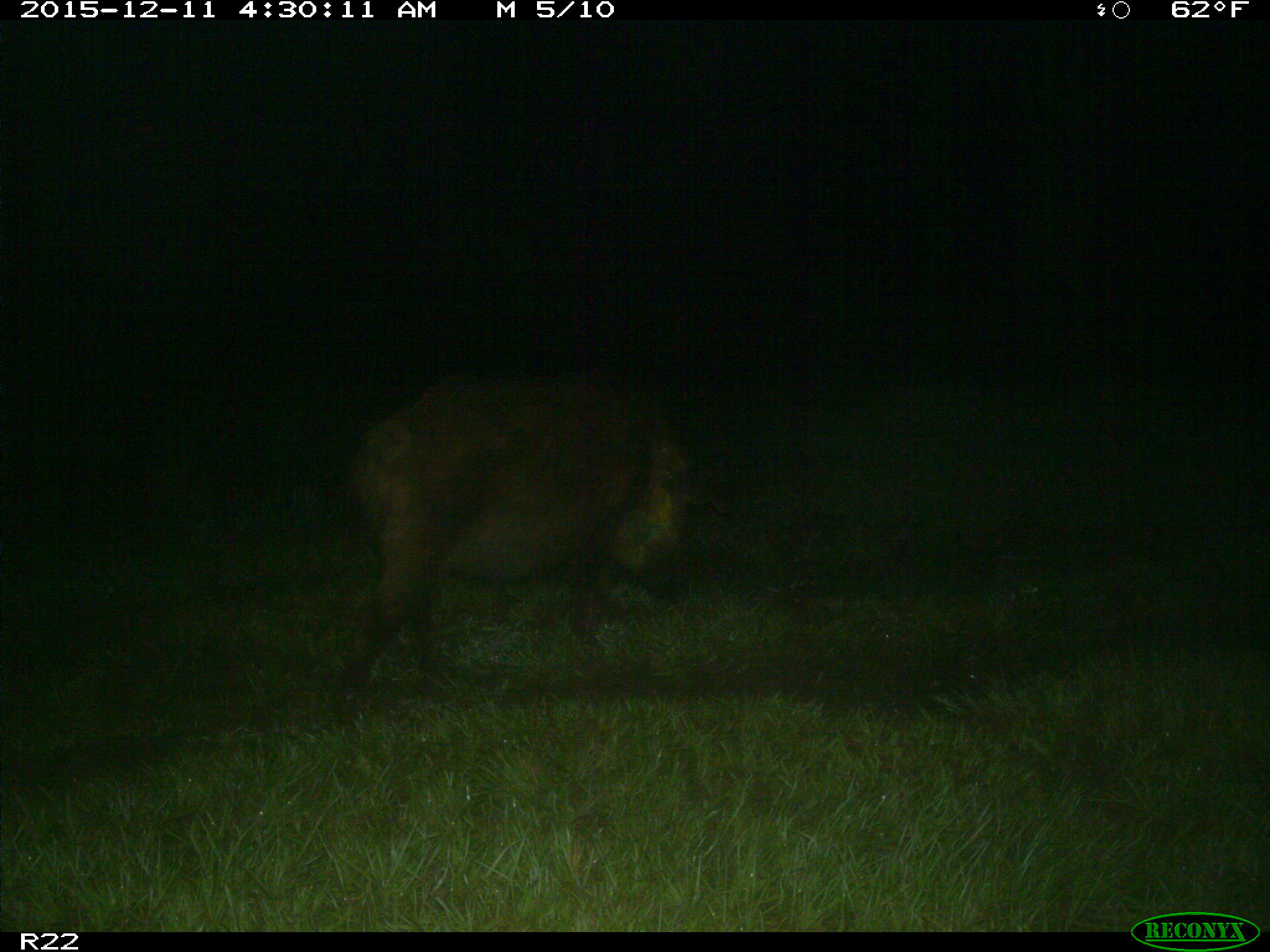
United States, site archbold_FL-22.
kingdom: Animalia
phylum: Chordata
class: Mammalia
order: Artiodactyla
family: Suidae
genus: Sus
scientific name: Sus scrofa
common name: wild boar